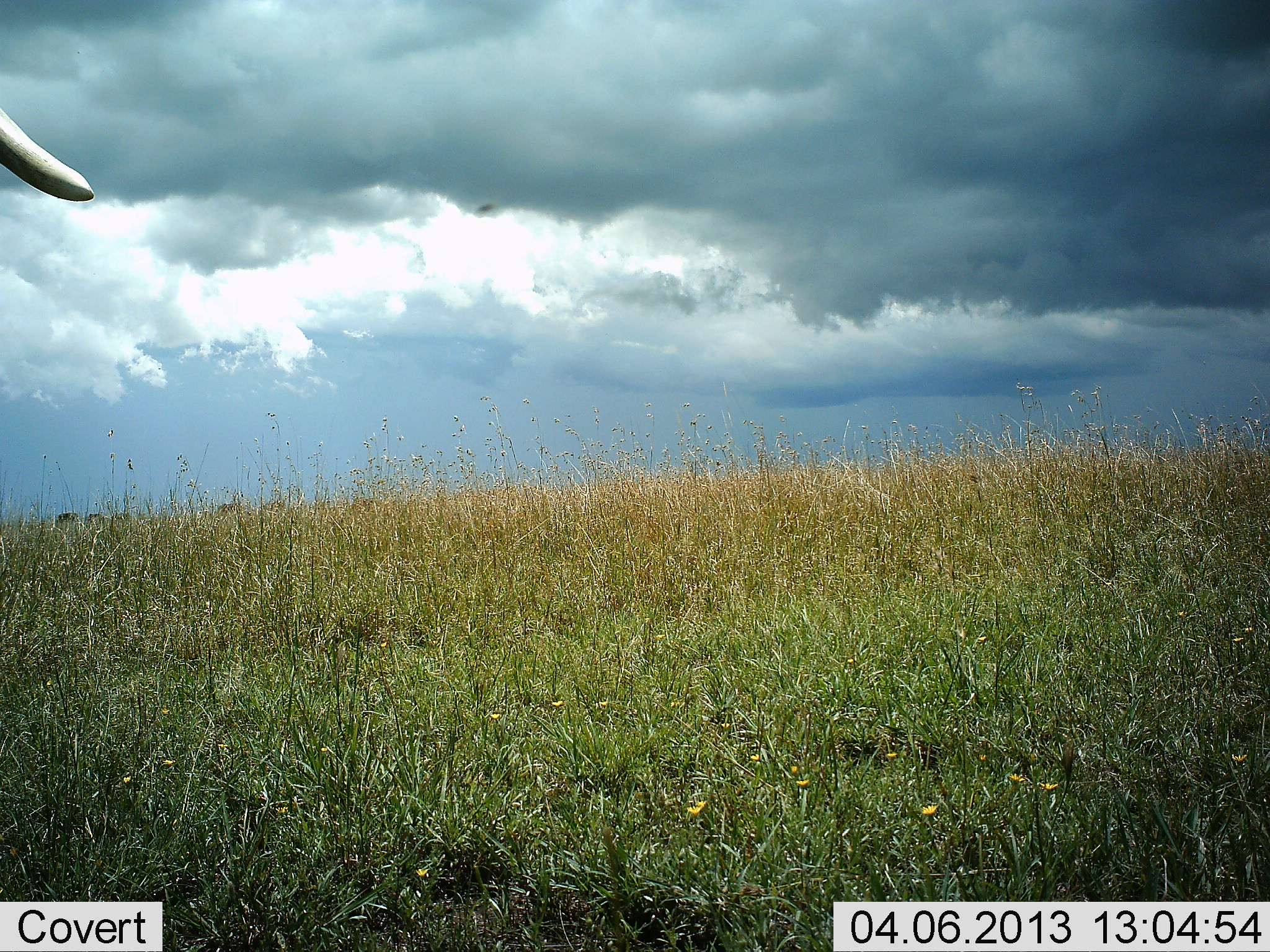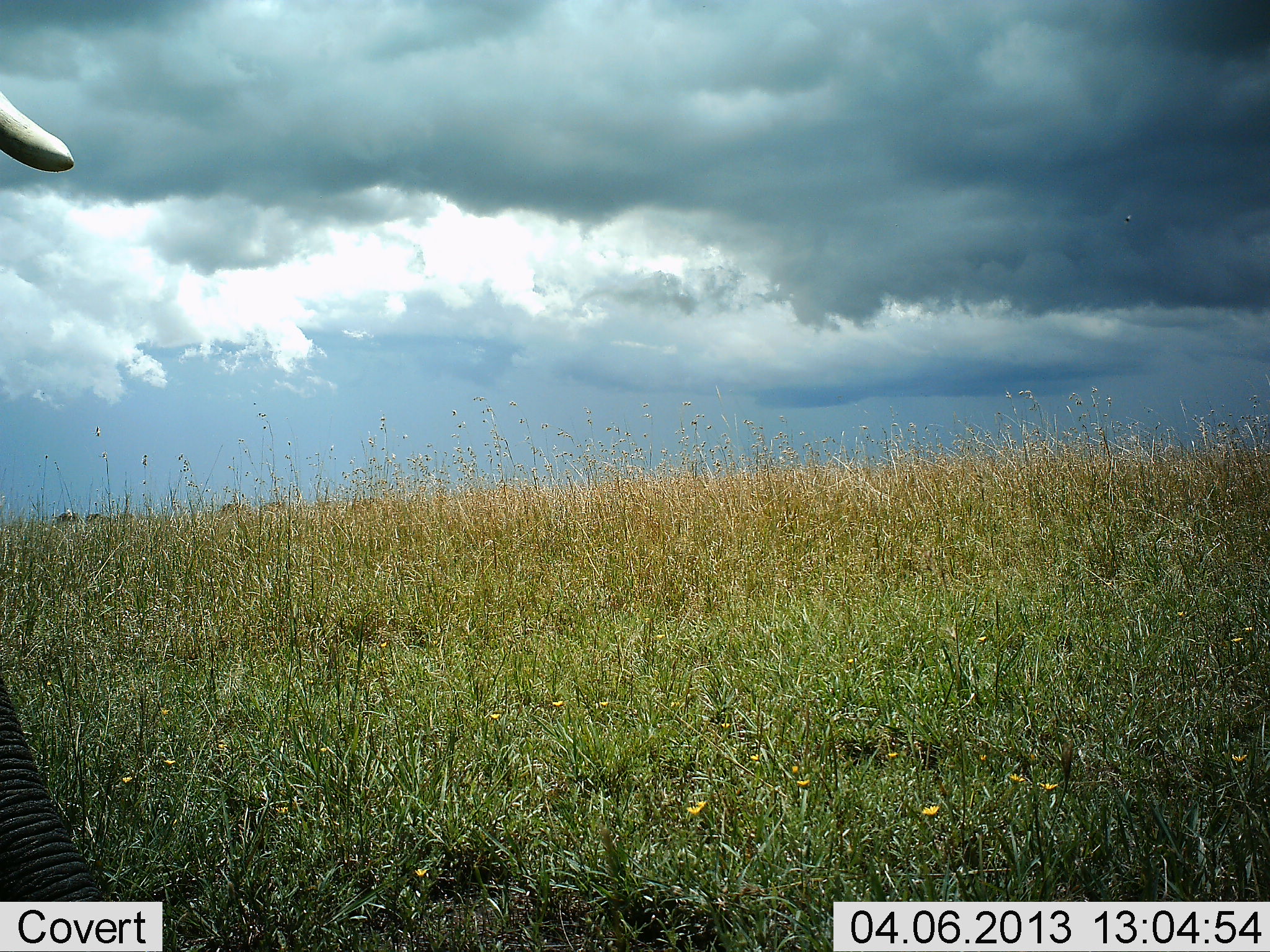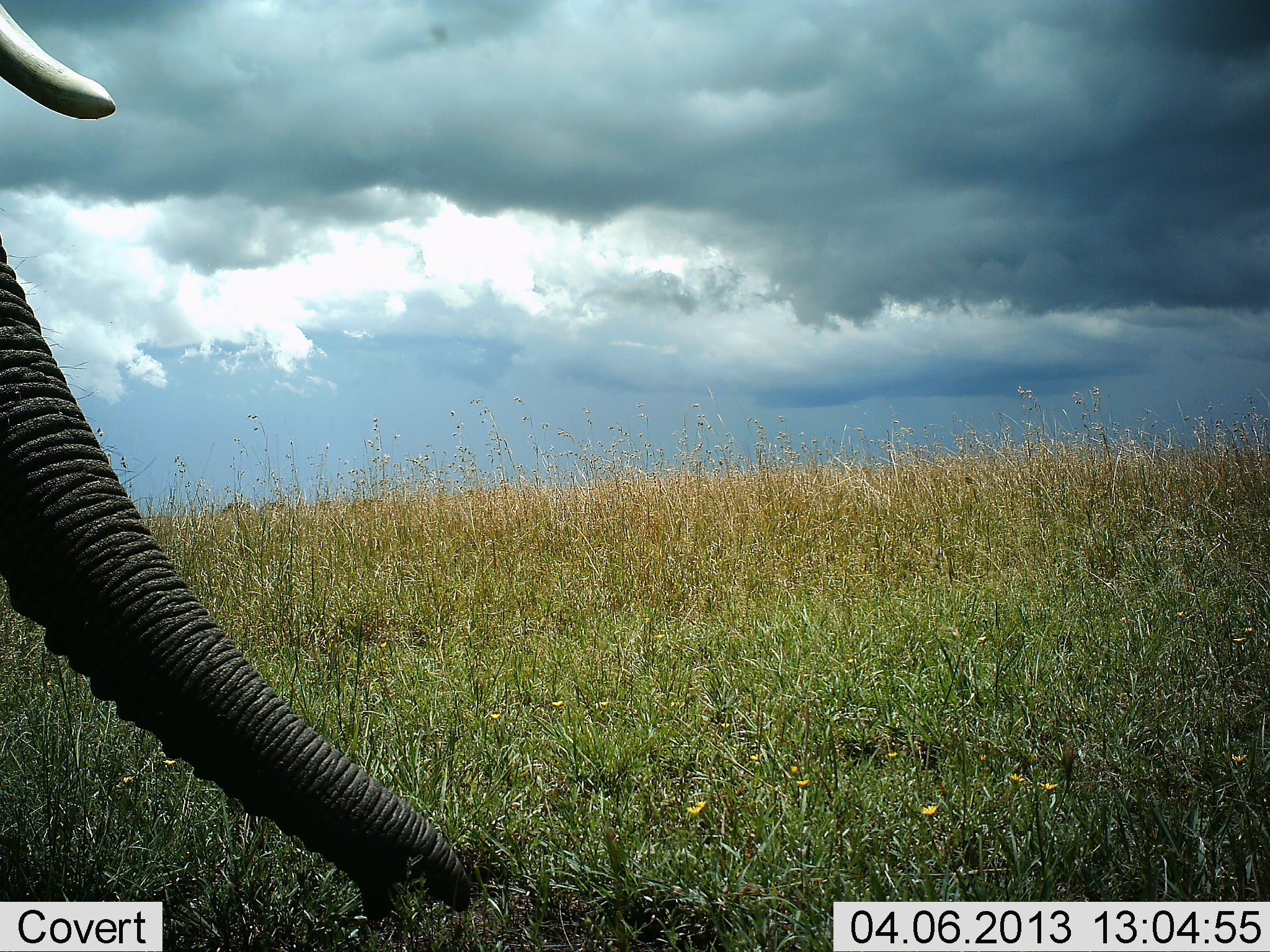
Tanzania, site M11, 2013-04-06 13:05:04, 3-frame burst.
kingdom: Animalia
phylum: Chordata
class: Mammalia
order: Proboscidea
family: Elephantidae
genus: Loxodonta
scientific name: Loxodonta africana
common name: african bush elephant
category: elephant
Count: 1.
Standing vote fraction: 66%.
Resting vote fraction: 0%.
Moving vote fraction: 29%.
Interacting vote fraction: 0%.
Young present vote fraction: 0%.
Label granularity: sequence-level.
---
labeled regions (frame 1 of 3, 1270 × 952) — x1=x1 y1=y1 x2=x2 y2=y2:
animal: x1=0 y1=108 x2=95 y2=201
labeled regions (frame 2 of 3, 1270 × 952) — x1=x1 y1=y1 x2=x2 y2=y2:
animal: x1=0 y1=94 x2=109 y2=901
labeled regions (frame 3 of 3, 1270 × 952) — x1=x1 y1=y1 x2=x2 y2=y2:
animal: x1=0 y1=0 x2=474 y2=935